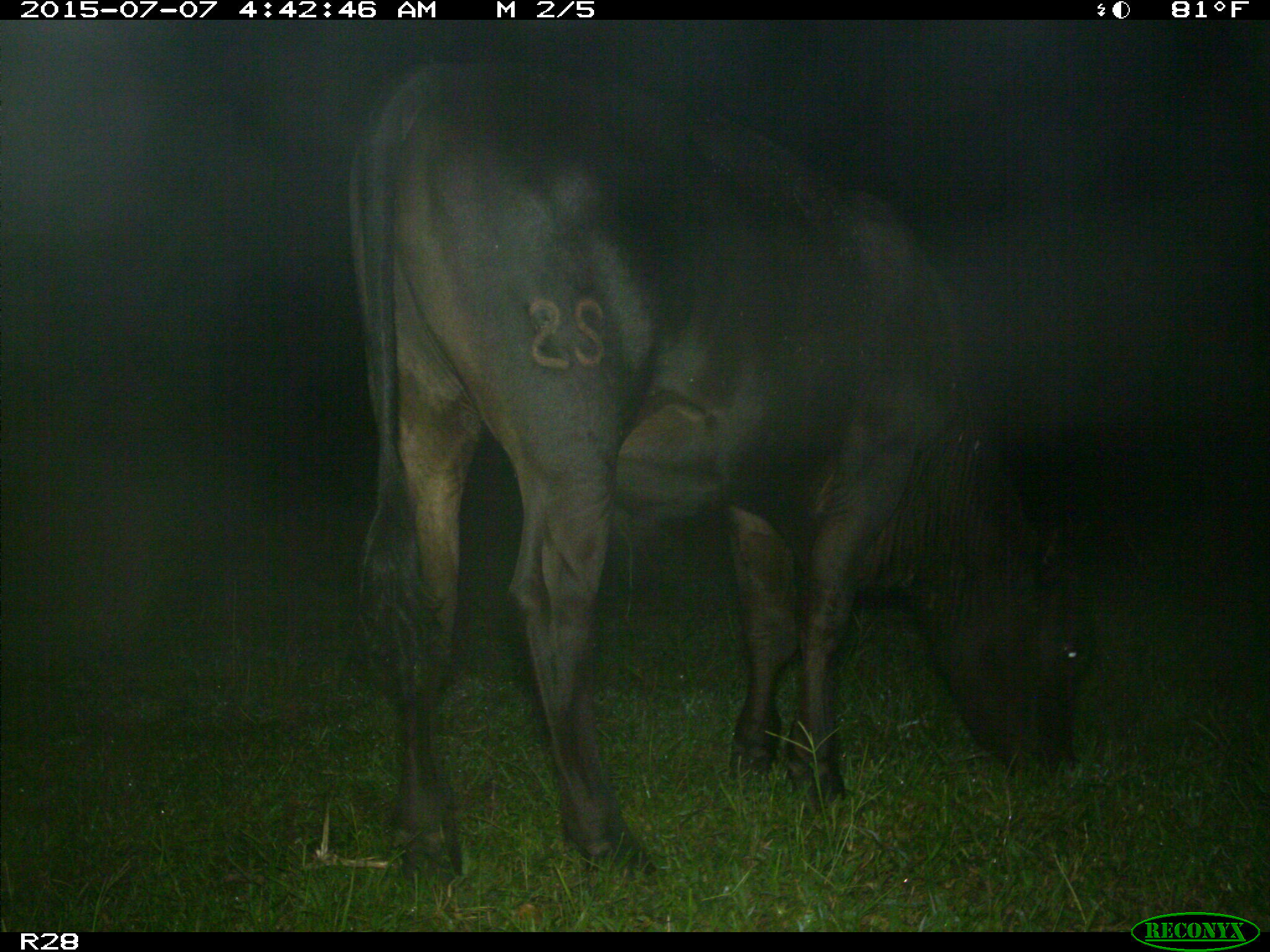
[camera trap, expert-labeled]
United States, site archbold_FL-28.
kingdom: Animalia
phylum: Chordata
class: Mammalia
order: Artiodactyla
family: Bovidae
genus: Bos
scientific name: Bos taurus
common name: domestic cow